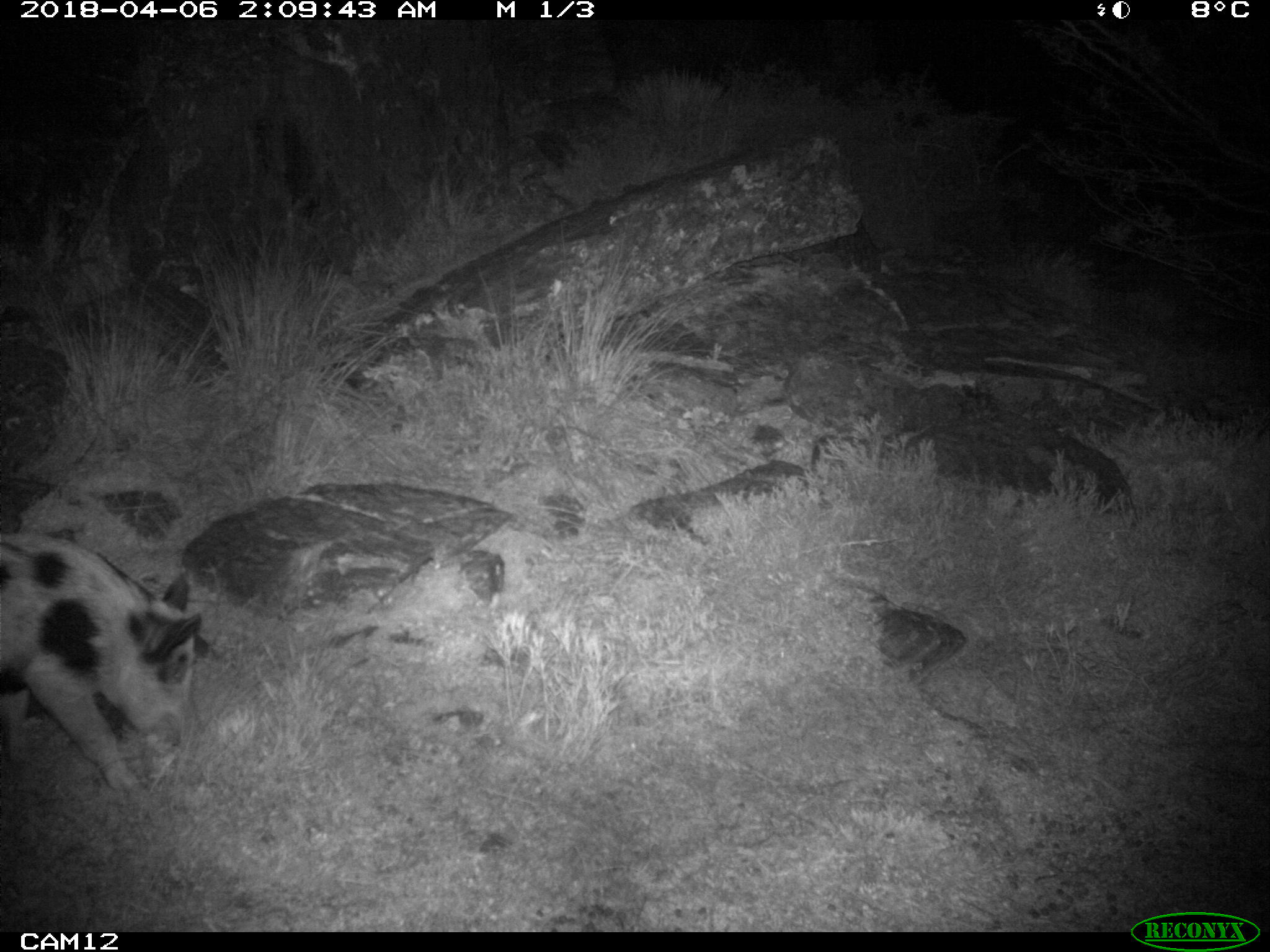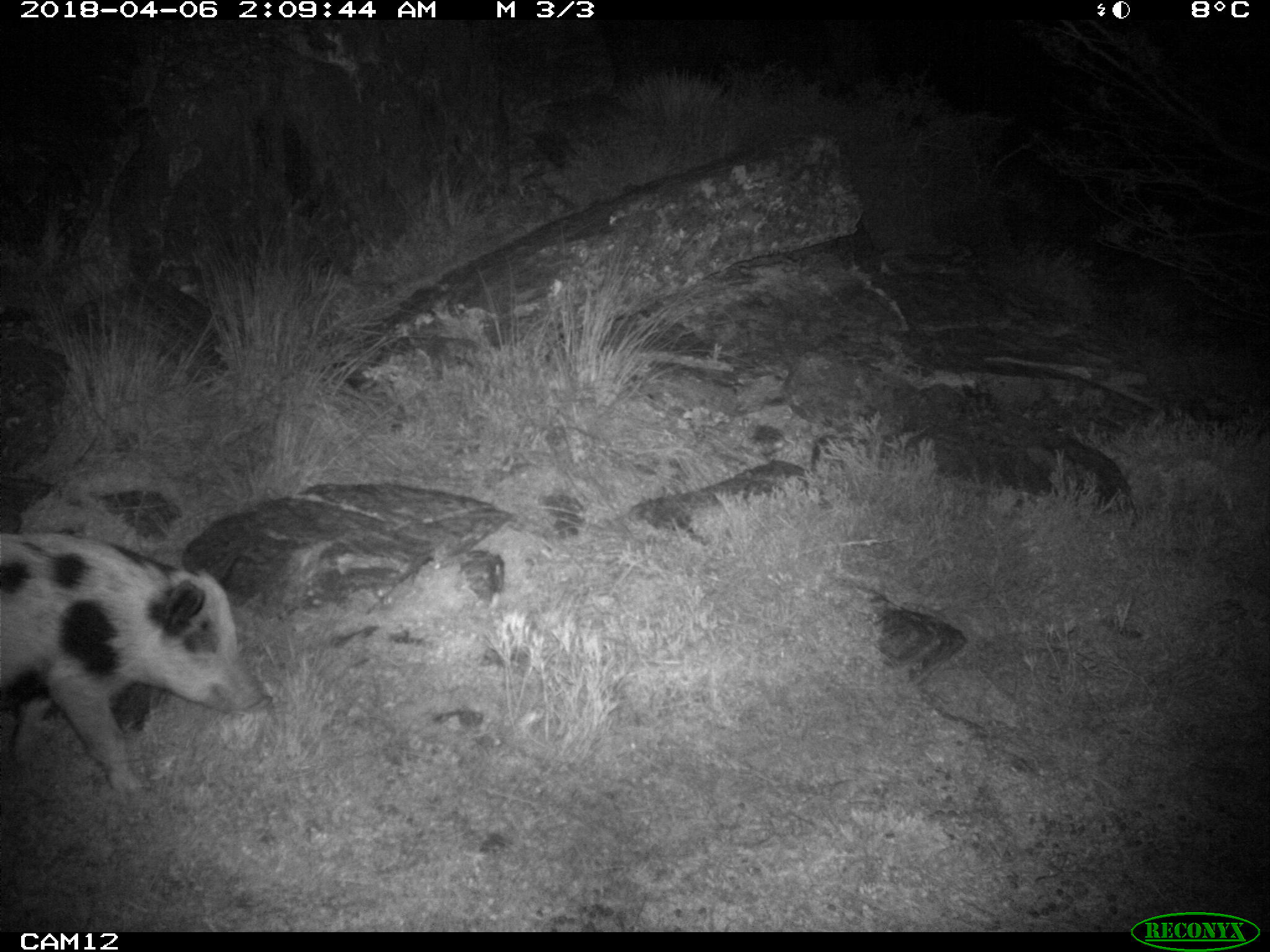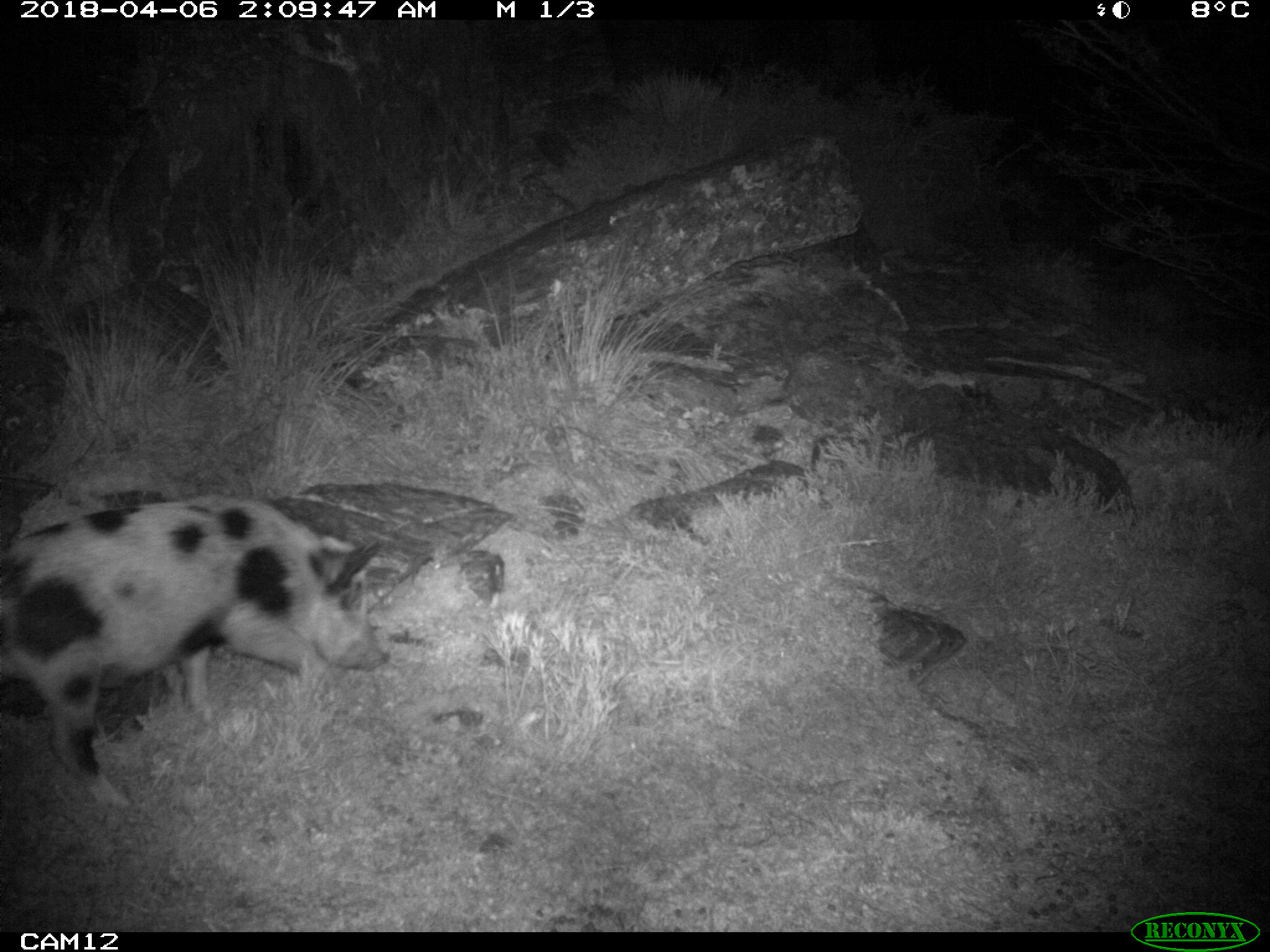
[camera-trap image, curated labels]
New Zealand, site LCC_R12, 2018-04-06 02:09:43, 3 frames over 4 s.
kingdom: Animalia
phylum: Chordata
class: Mammalia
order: Artiodactyla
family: Suidae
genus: Sus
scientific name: Sus scrofa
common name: pig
Pig (Sus scrofa).